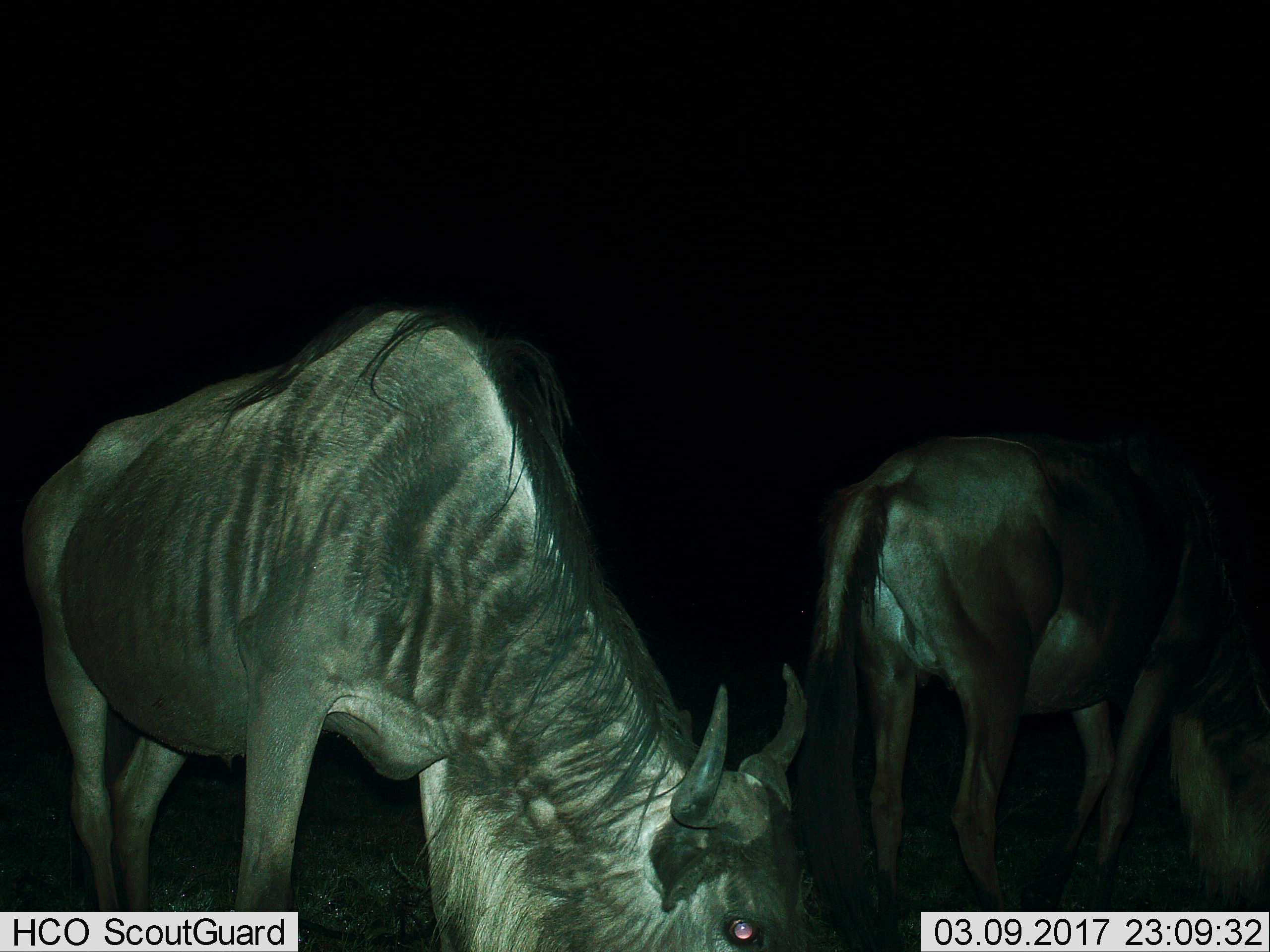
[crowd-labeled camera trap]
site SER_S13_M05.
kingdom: Animalia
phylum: Chordata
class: Mammalia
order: Artiodactyla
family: Bovidae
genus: Connochaetes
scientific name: Connochaetes taurinus taurinus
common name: blue wildebeest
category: wildebeestblue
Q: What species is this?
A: Wildebeestblue (blue wildebeest) (Connochaetes taurinus taurinus).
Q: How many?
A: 2.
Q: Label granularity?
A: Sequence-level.